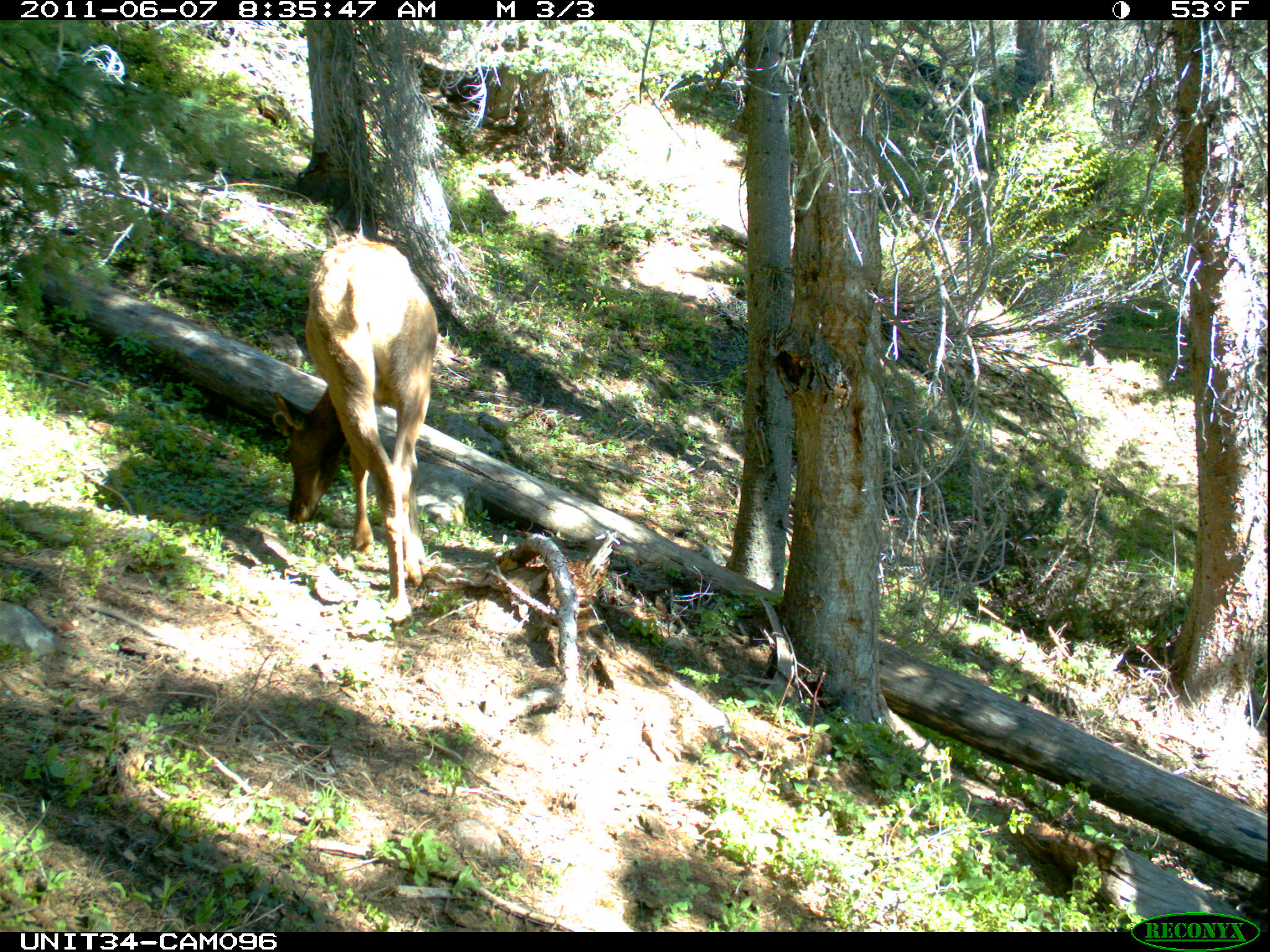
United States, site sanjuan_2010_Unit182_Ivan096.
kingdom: Animalia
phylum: Chordata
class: Mammalia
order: Artiodactyla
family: Cervidae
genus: Cervus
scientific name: Cervus elaphus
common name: red deer